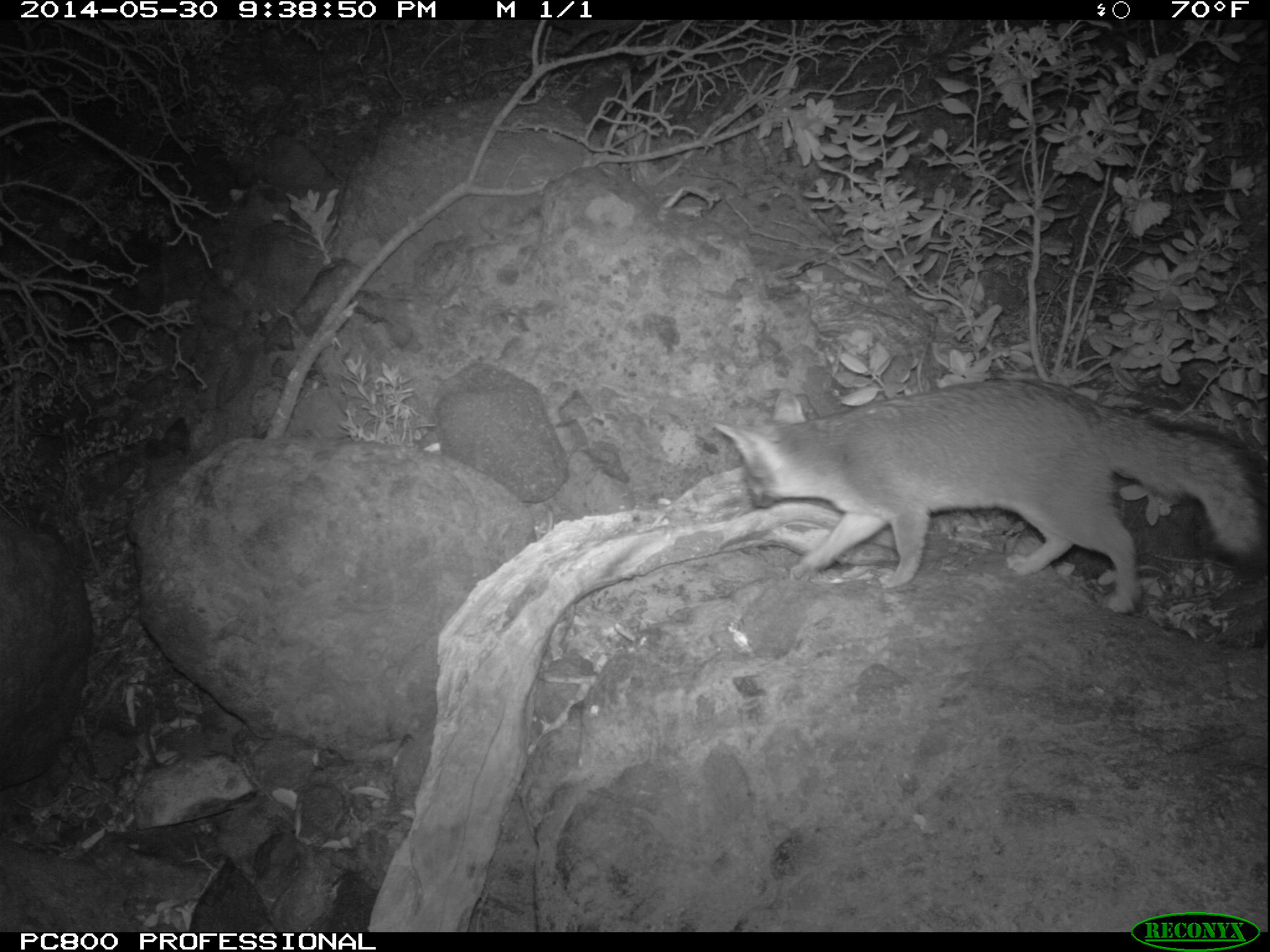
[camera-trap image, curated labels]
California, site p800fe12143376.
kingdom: Animalia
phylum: Chordata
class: Mammalia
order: Carnivora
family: Canidae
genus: Urocyon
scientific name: Urocyon littoralis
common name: island fox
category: fox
Fox (island fox) (Urocyon littoralis).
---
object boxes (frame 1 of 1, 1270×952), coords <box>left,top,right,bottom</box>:
fox: <box>711,377,1264,615</box>